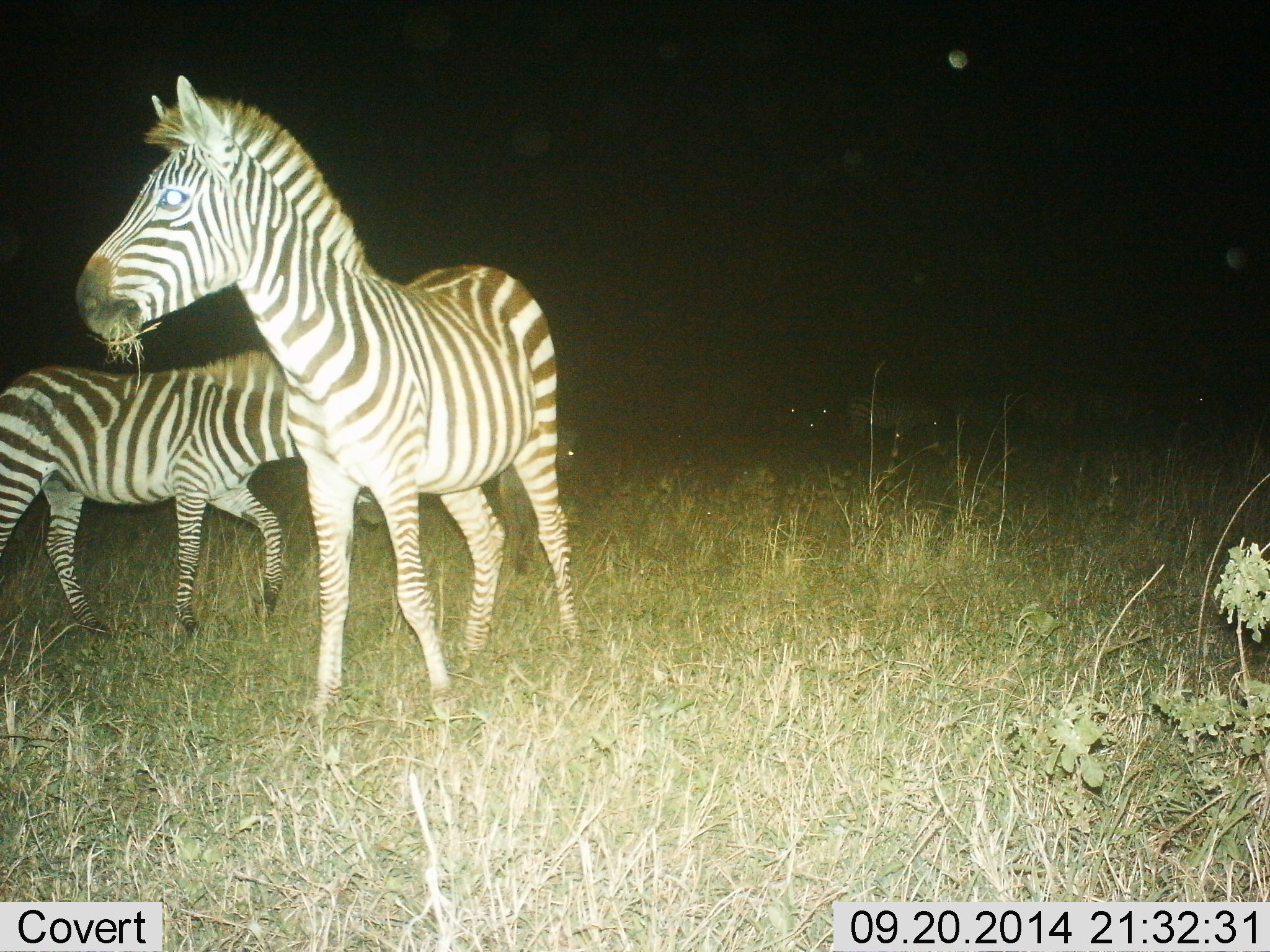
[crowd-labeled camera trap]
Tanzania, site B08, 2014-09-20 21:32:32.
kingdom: Animalia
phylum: Chordata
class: Mammalia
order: Perissodactyla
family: Equidae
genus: Equus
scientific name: Equus quagga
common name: plains zebra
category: zebra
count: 3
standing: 80%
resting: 0%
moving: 30%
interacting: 0%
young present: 20%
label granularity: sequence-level